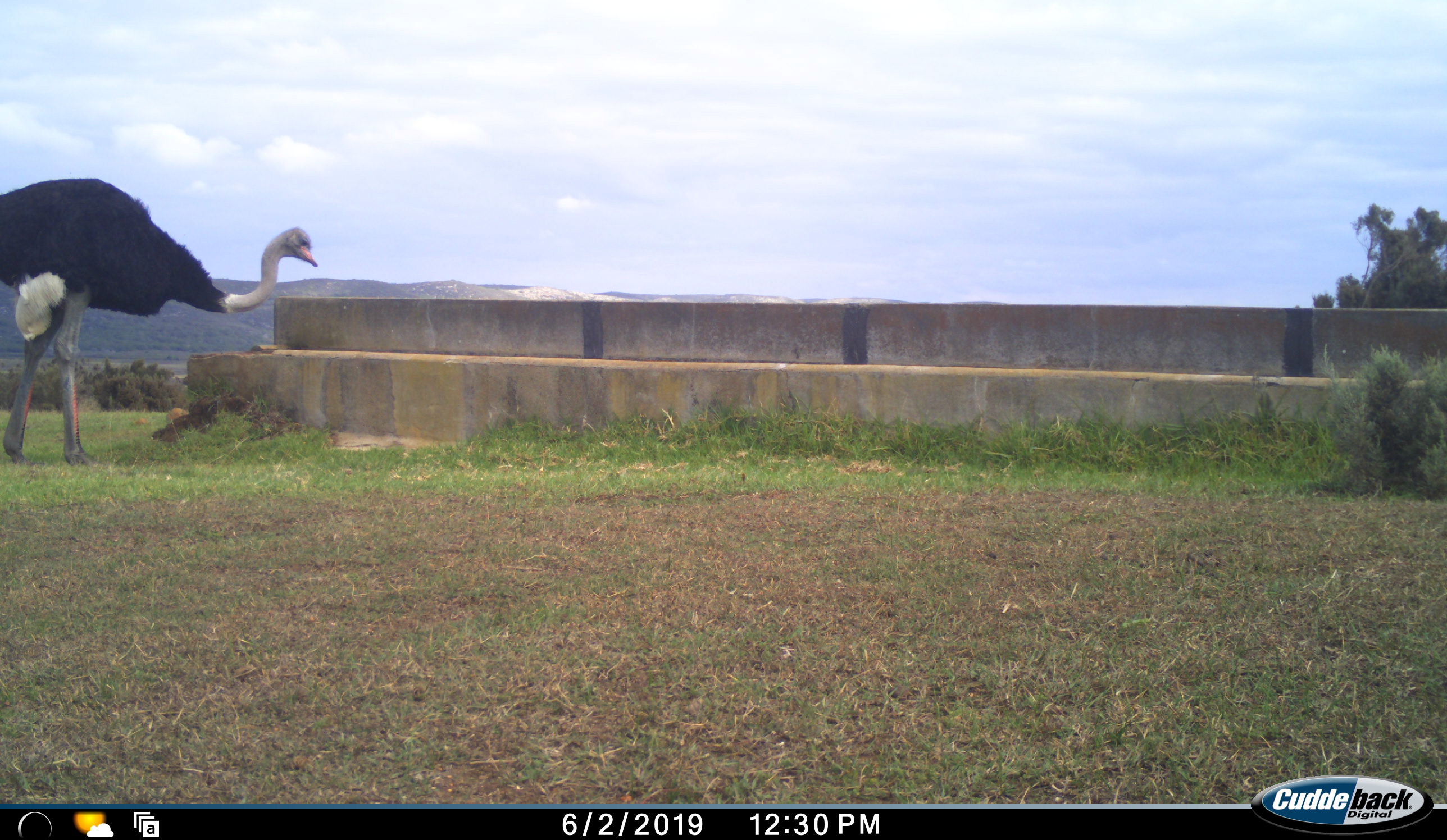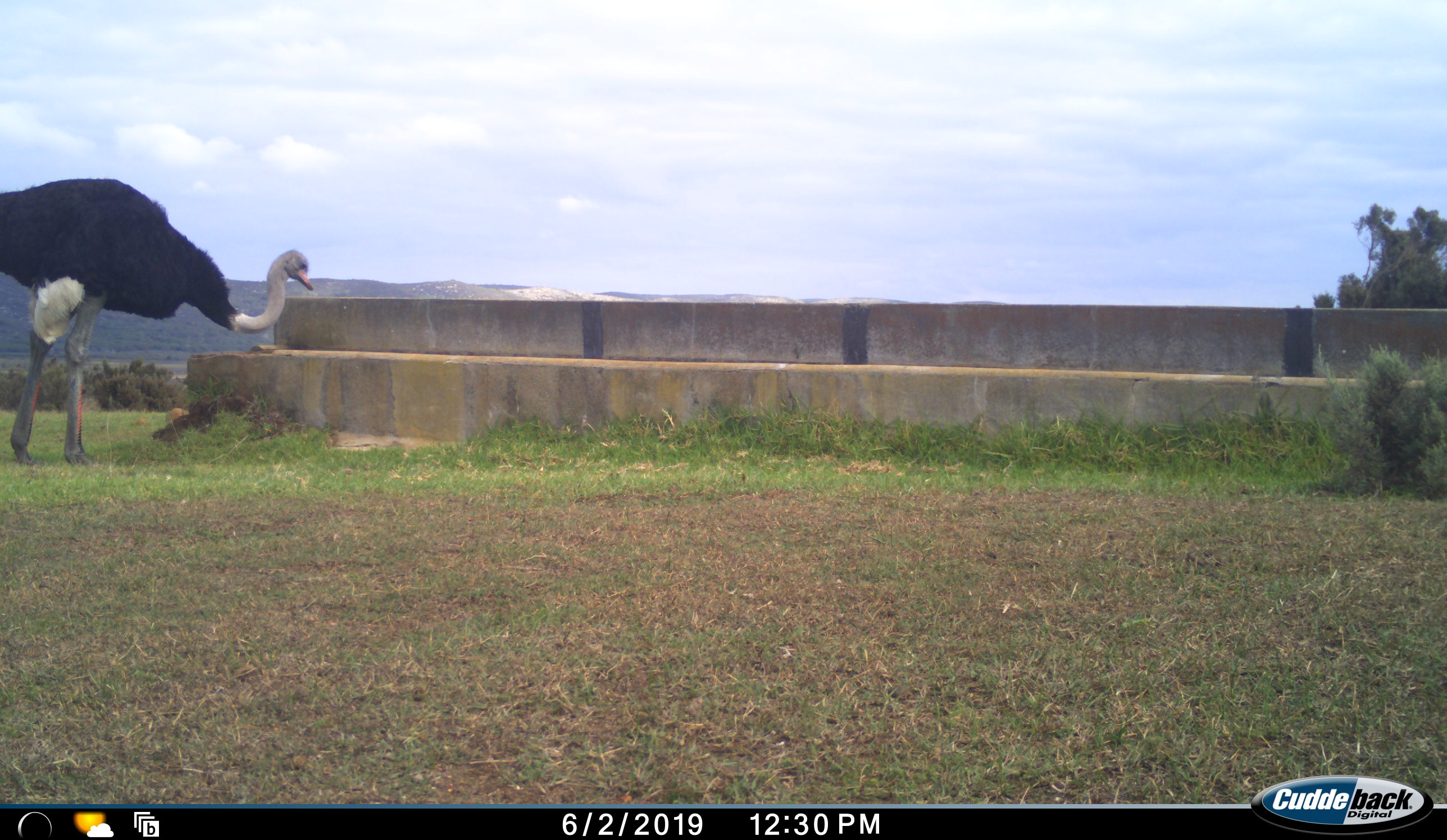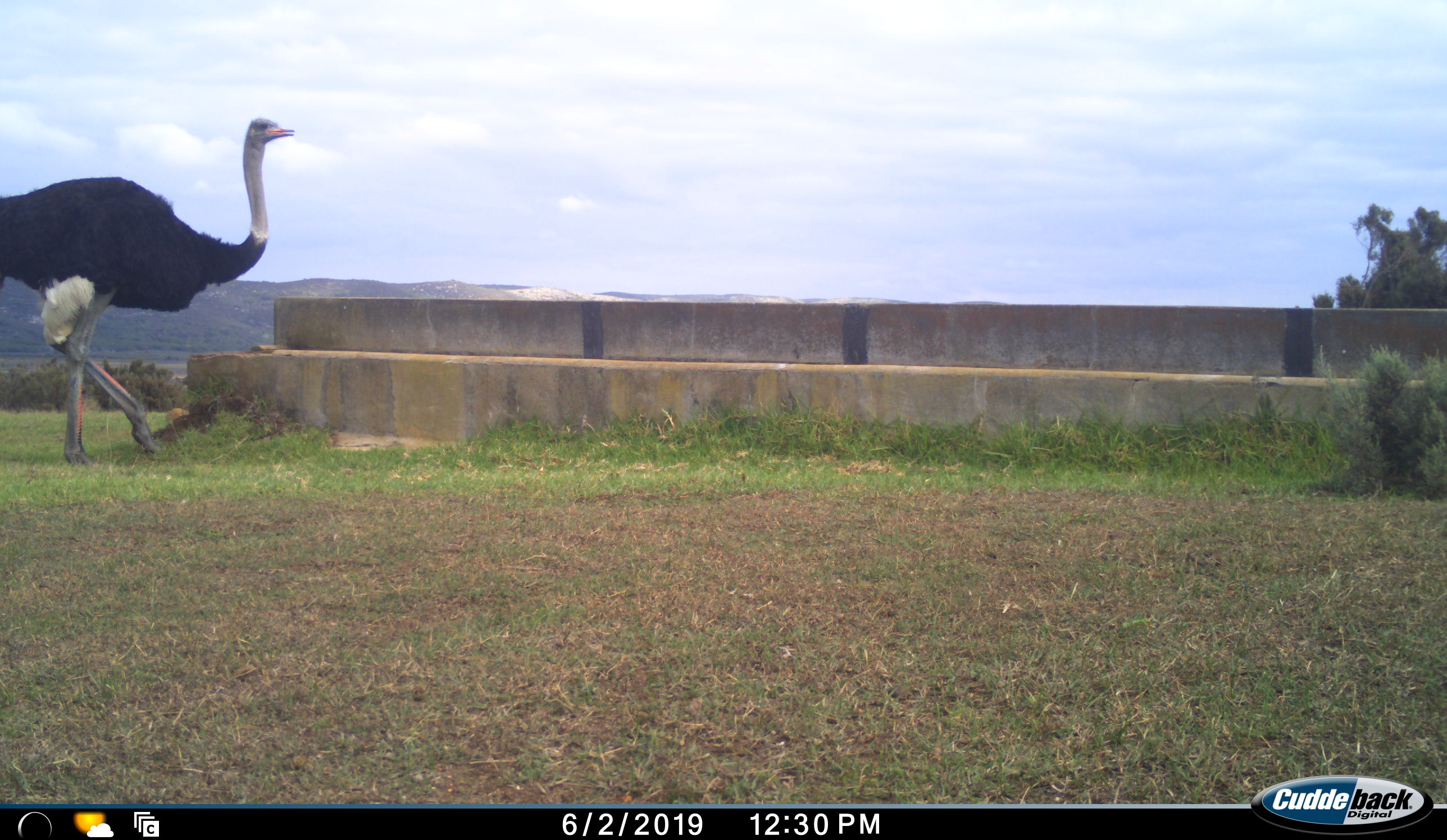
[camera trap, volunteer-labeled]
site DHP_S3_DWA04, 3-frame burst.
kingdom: Animalia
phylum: Chordata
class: Aves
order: Struthioniformes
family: Struthionidae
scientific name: Struthionidae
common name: ostrich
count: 1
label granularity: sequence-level